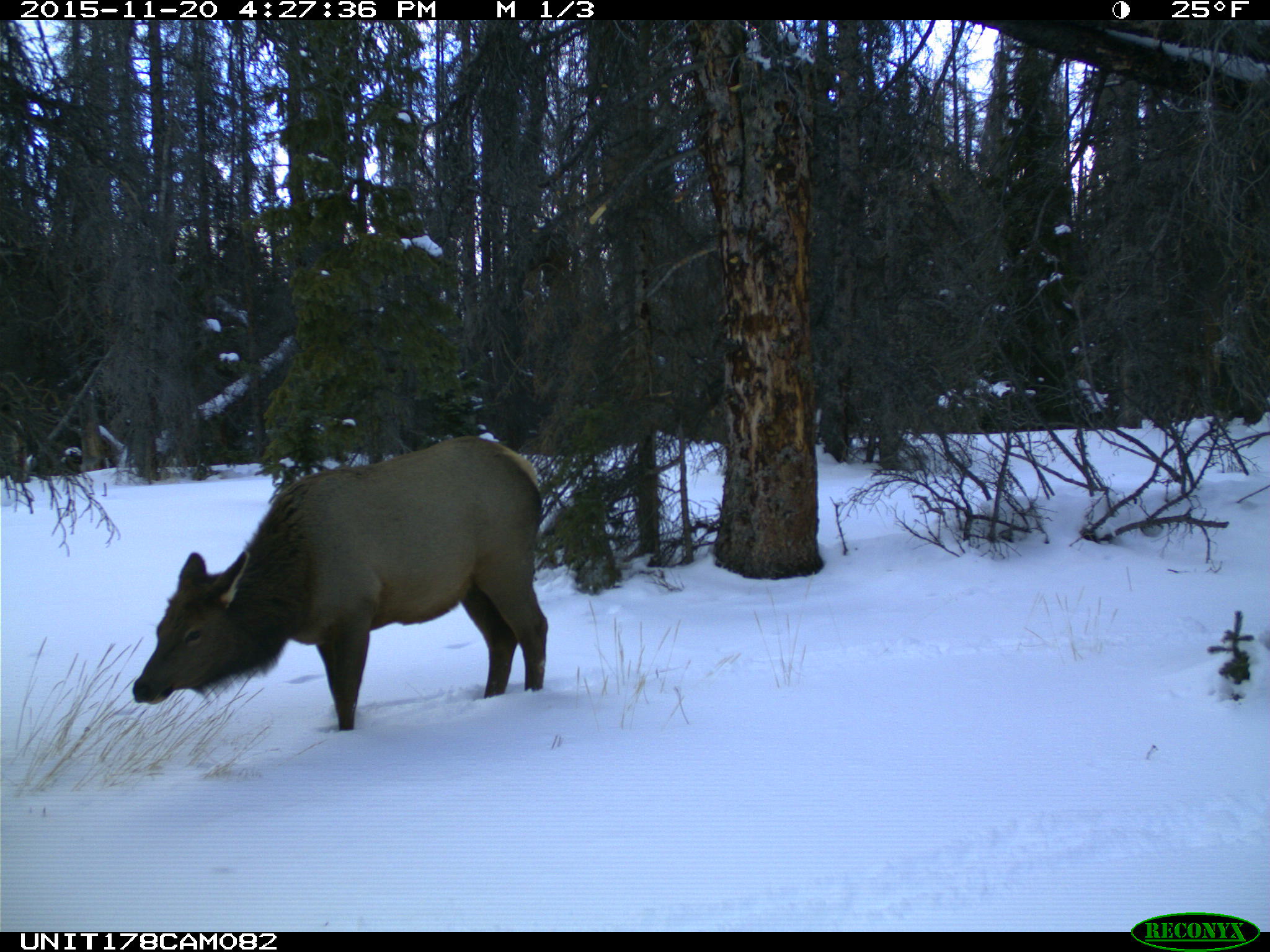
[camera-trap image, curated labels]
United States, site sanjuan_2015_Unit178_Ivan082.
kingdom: Animalia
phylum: Chordata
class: Mammalia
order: Artiodactyla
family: Cervidae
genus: Cervus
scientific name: Cervus elaphus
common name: red deer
Cervus elaphus (red deer).